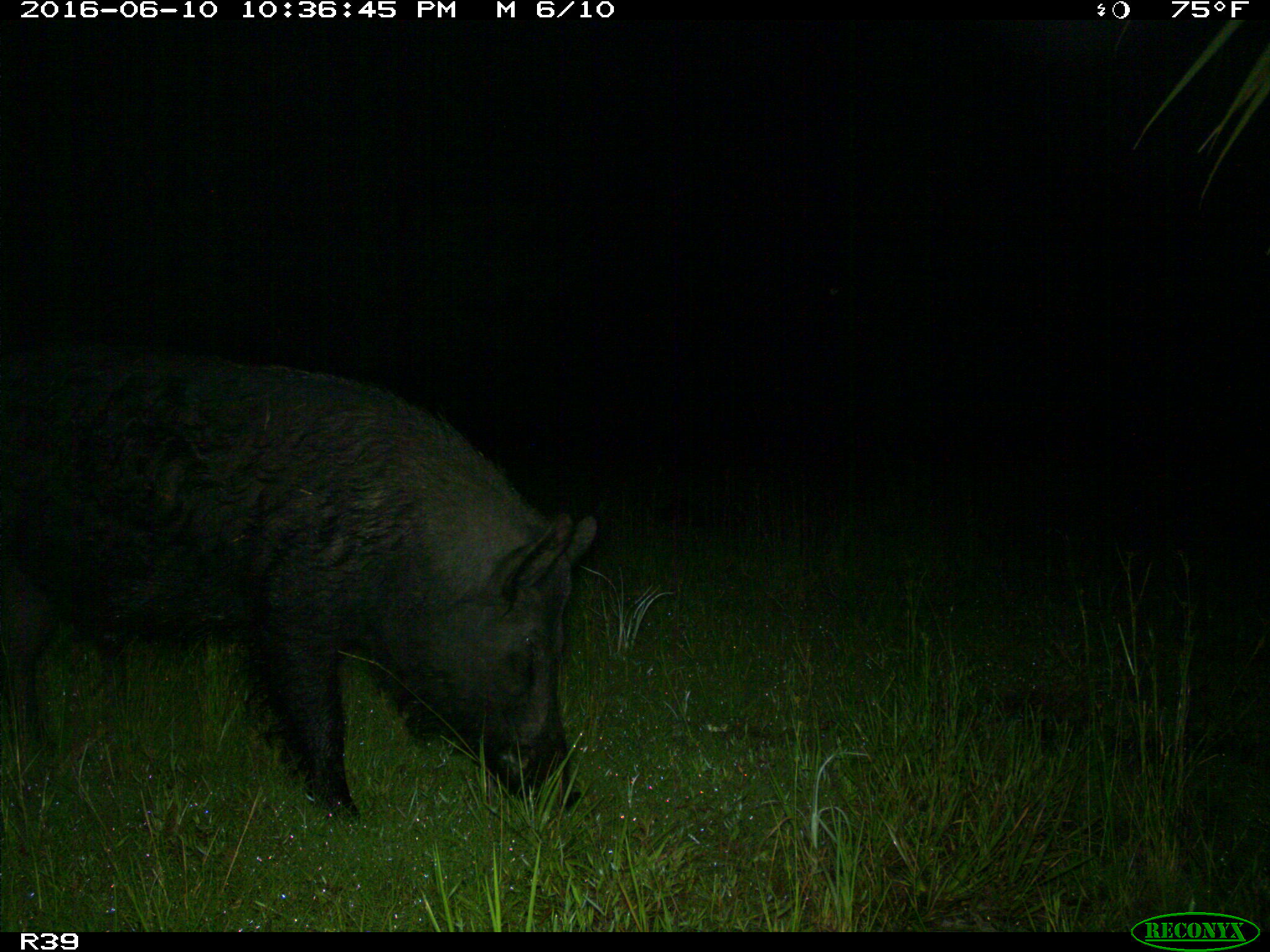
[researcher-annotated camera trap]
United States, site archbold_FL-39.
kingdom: Animalia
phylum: Chordata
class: Mammalia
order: Artiodactyla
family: Suidae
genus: Sus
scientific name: Sus scrofa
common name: wild boar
Sus scrofa (wild boar).